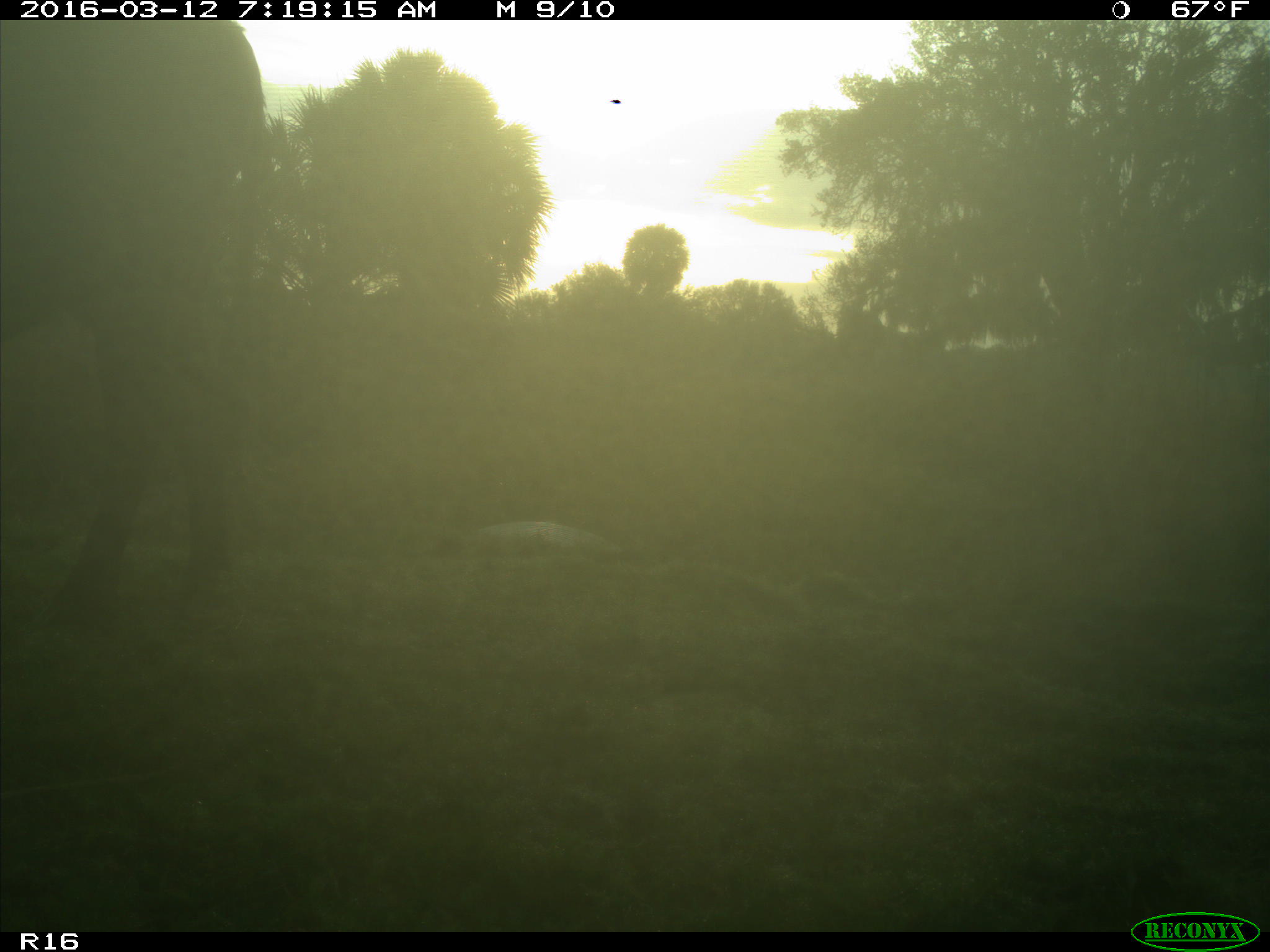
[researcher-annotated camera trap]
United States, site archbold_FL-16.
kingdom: Animalia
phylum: Chordata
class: Mammalia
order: Artiodactyla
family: Bovidae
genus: Bos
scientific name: Bos taurus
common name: domestic cow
Bos taurus (domestic cow).